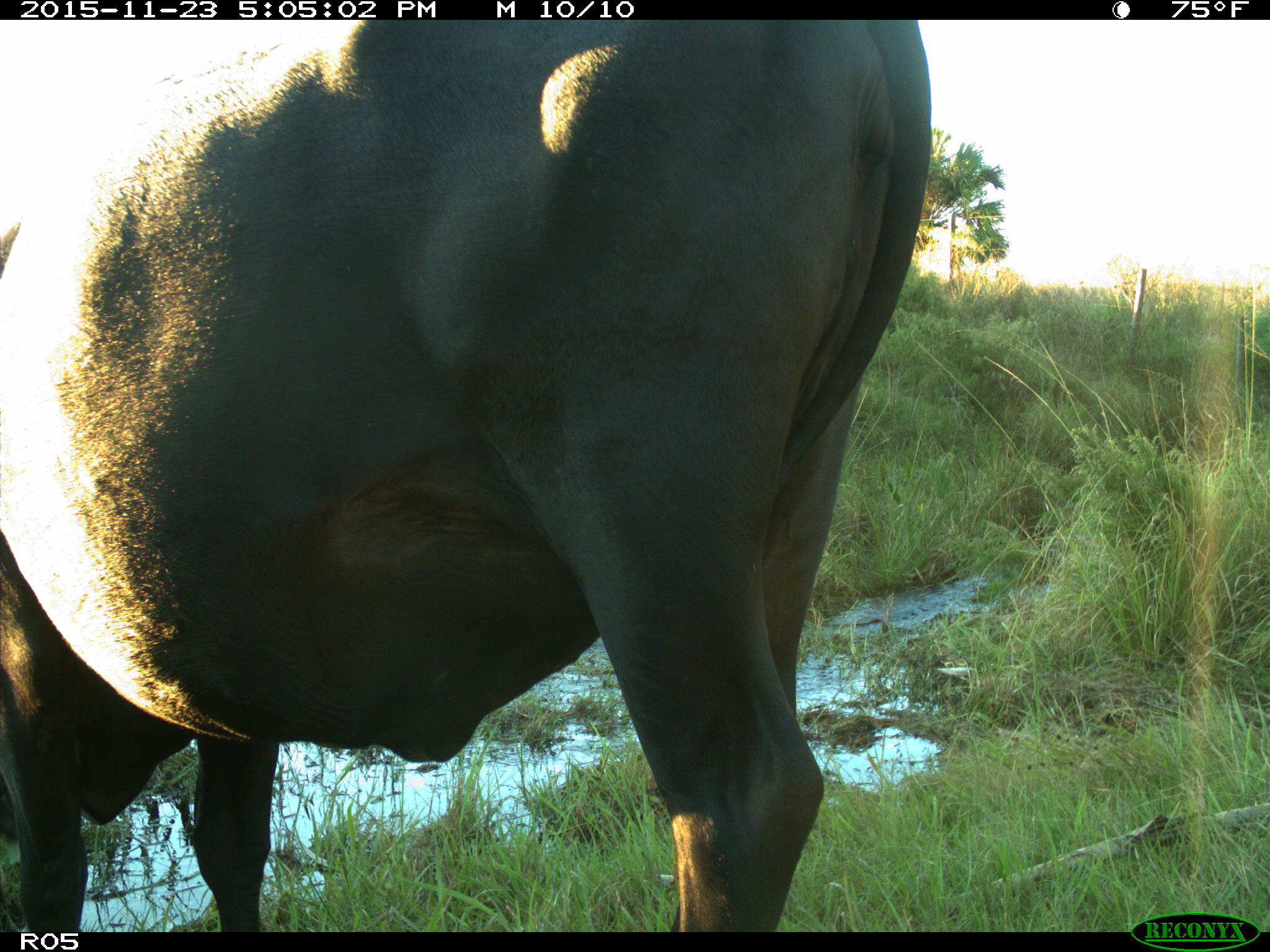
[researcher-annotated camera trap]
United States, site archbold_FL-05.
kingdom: Animalia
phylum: Chordata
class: Mammalia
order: Artiodactyla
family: Bovidae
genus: Bos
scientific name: Bos taurus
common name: domestic cow